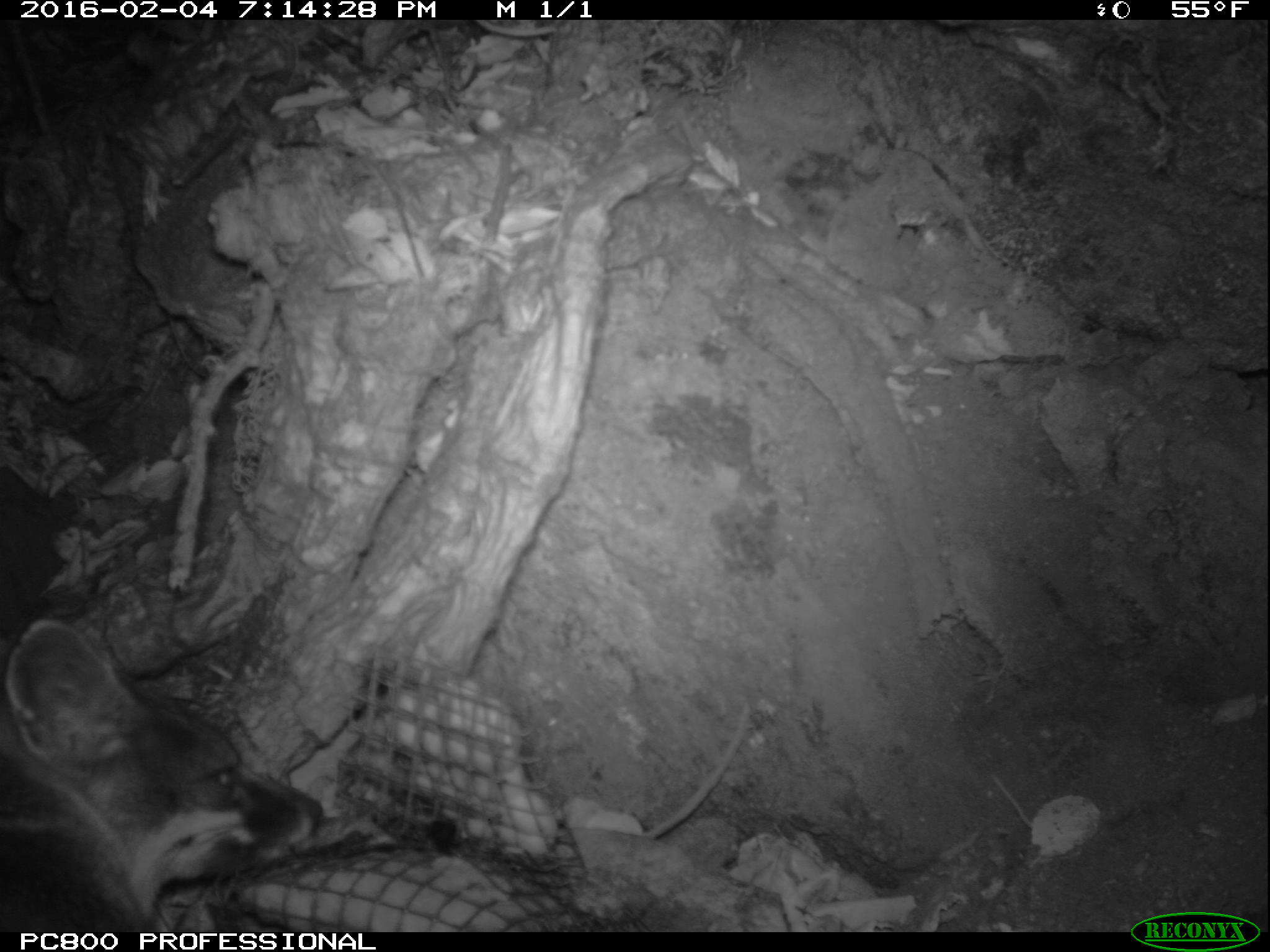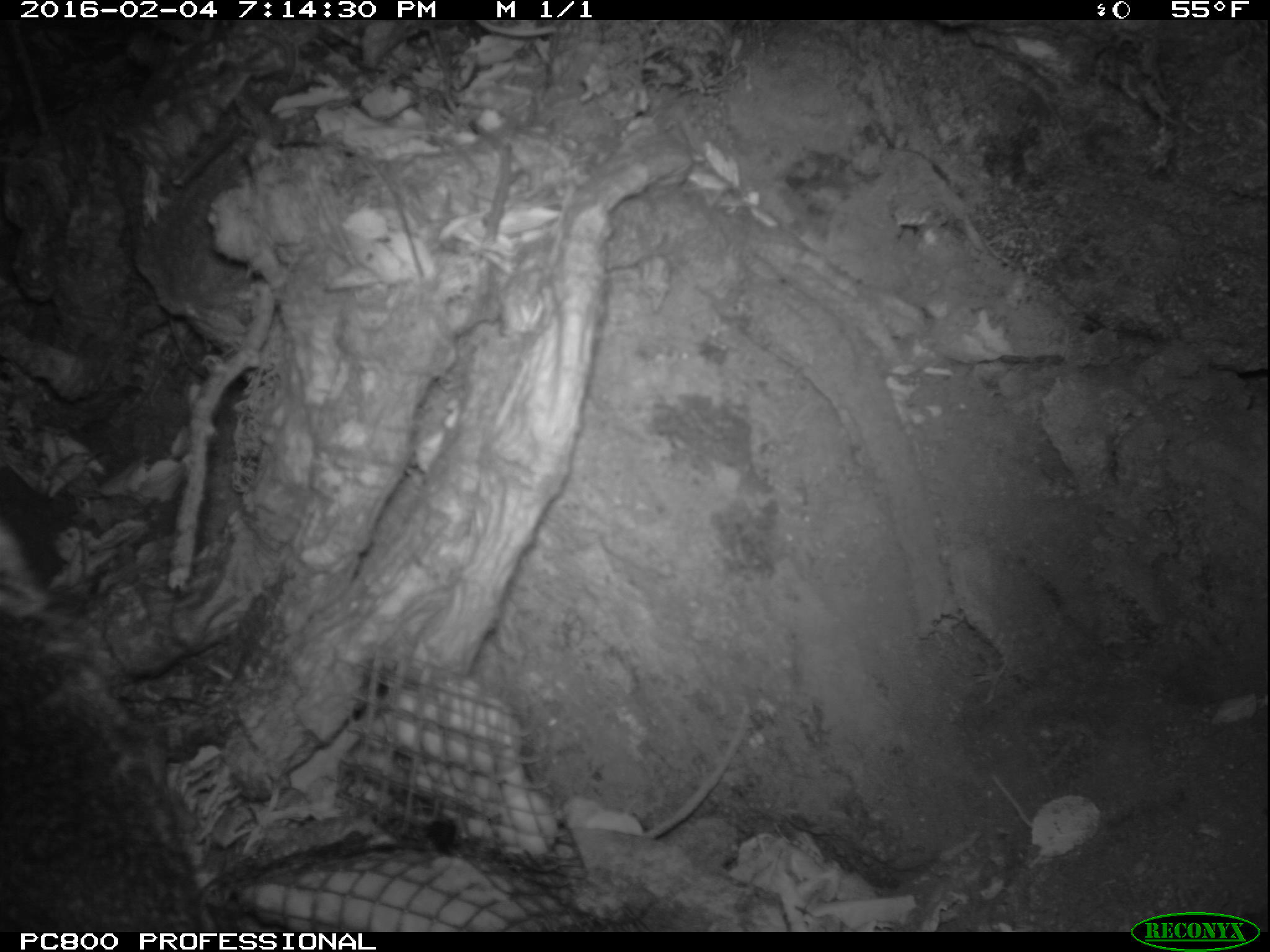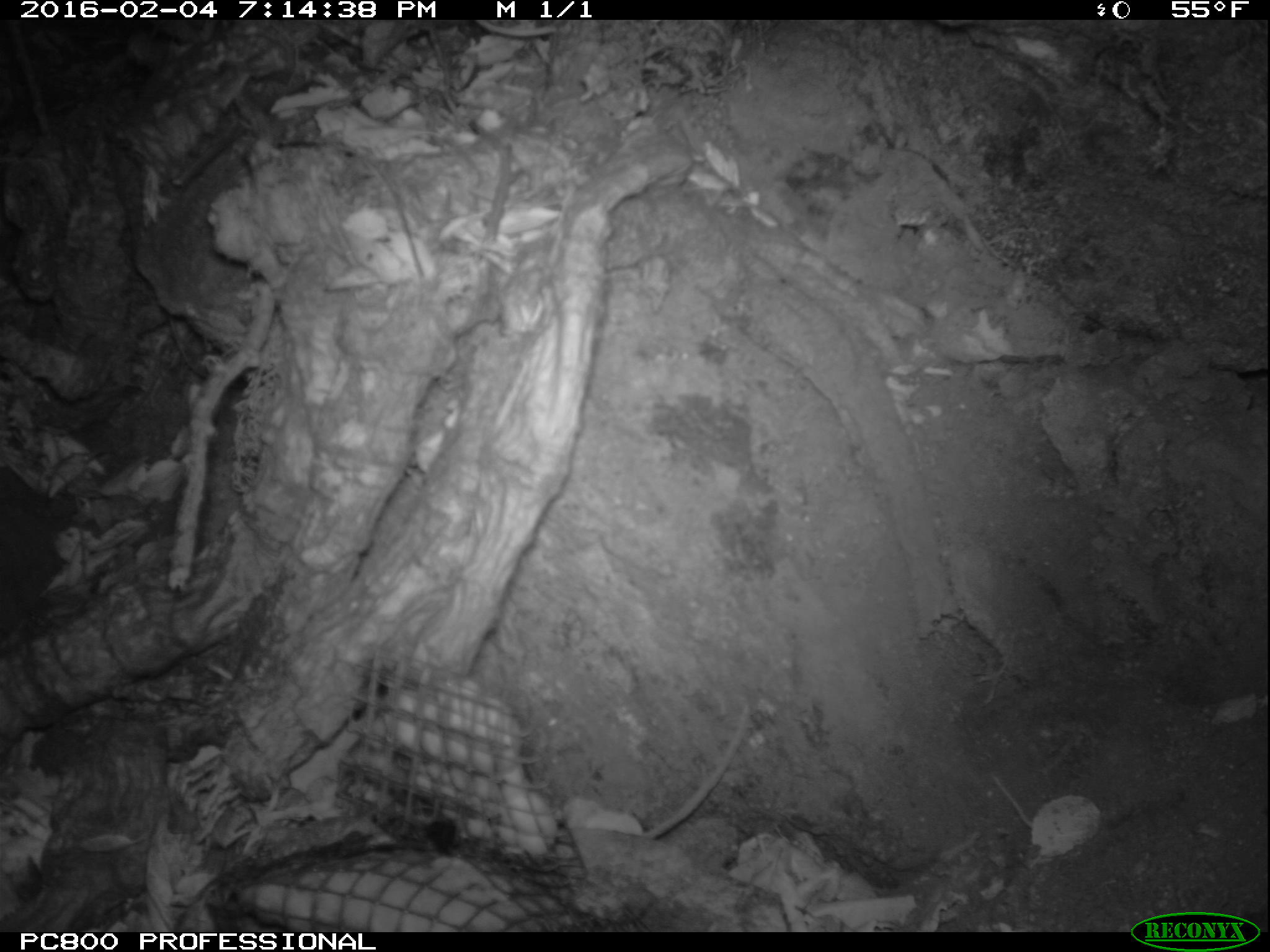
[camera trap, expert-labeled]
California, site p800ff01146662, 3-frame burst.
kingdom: Animalia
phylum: Chordata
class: Mammalia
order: Carnivora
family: Canidae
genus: Urocyon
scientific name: Urocyon littoralis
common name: island fox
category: fox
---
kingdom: Animalia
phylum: Chordata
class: Mammalia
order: Rodentia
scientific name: Rodentia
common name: rodent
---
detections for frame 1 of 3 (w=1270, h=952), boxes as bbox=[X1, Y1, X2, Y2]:
fox: bbox=[0, 620, 324, 932]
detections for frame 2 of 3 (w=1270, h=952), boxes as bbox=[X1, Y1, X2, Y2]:
fox: bbox=[0, 518, 223, 932]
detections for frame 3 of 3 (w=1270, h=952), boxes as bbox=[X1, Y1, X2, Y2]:
rodent: bbox=[651, 709, 750, 840]